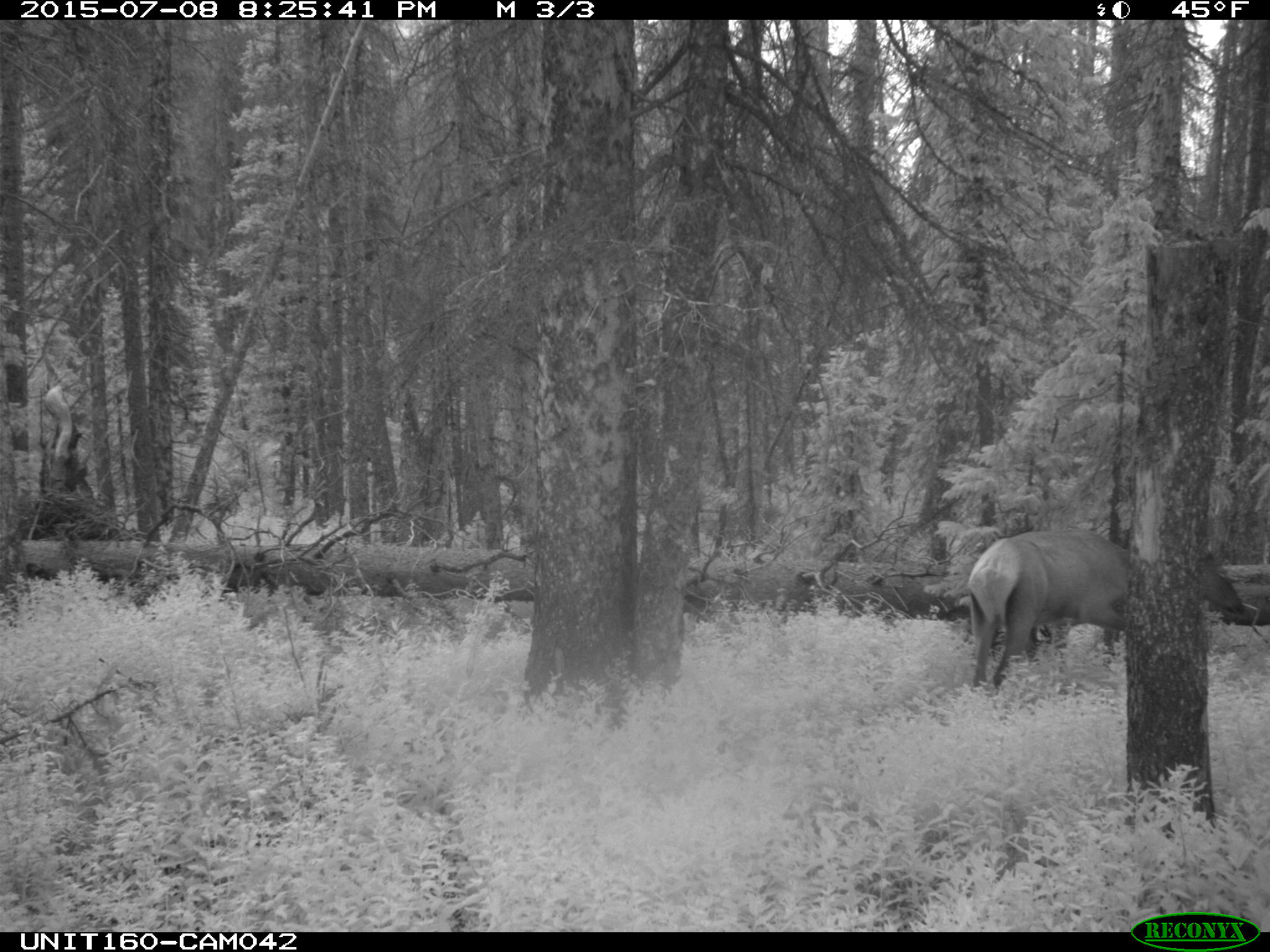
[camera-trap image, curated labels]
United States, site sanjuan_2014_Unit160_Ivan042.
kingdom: Animalia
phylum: Chordata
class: Mammalia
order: Artiodactyla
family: Cervidae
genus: Cervus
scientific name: Cervus elaphus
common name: red deer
Cervus elaphus (red deer).